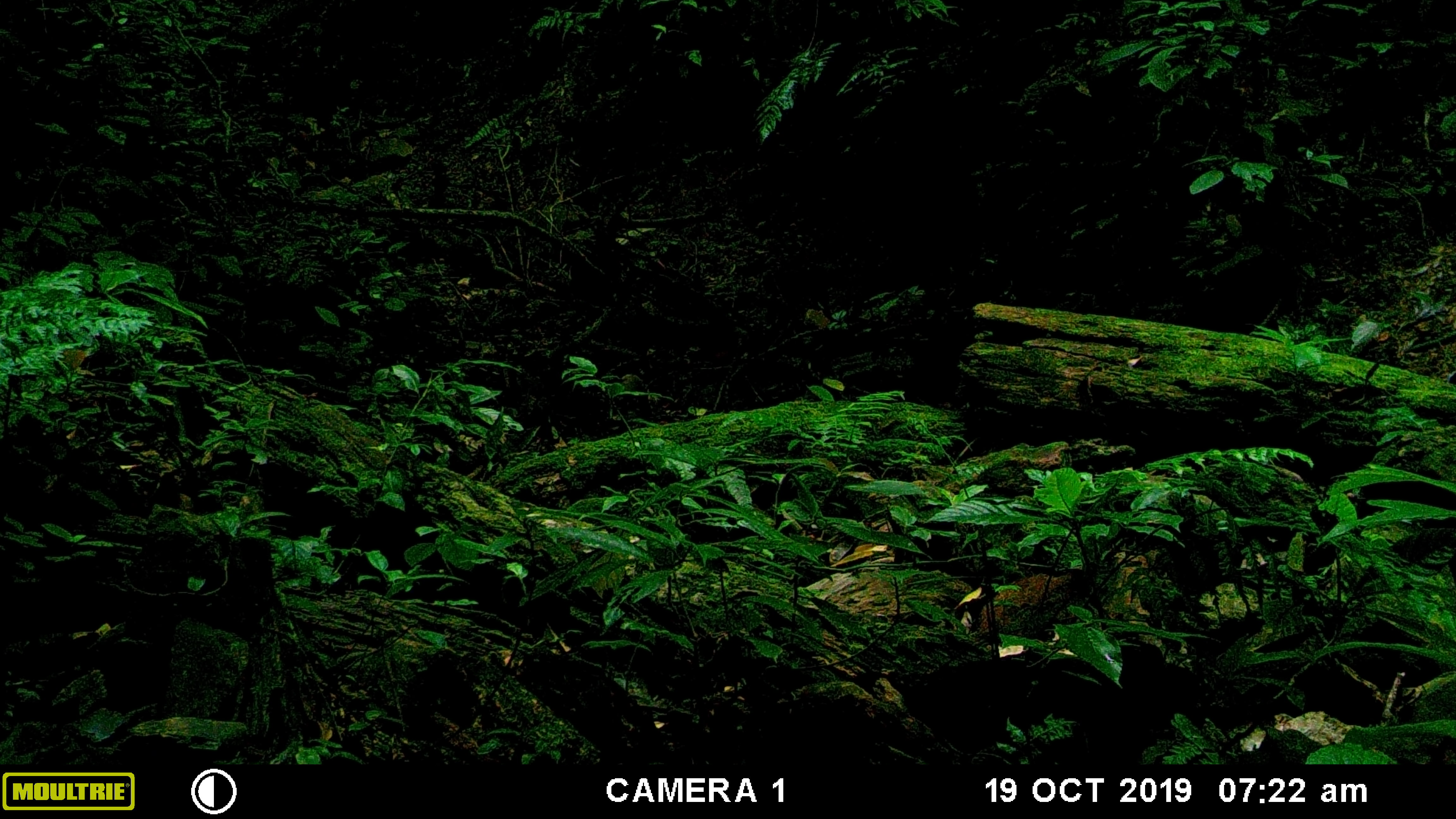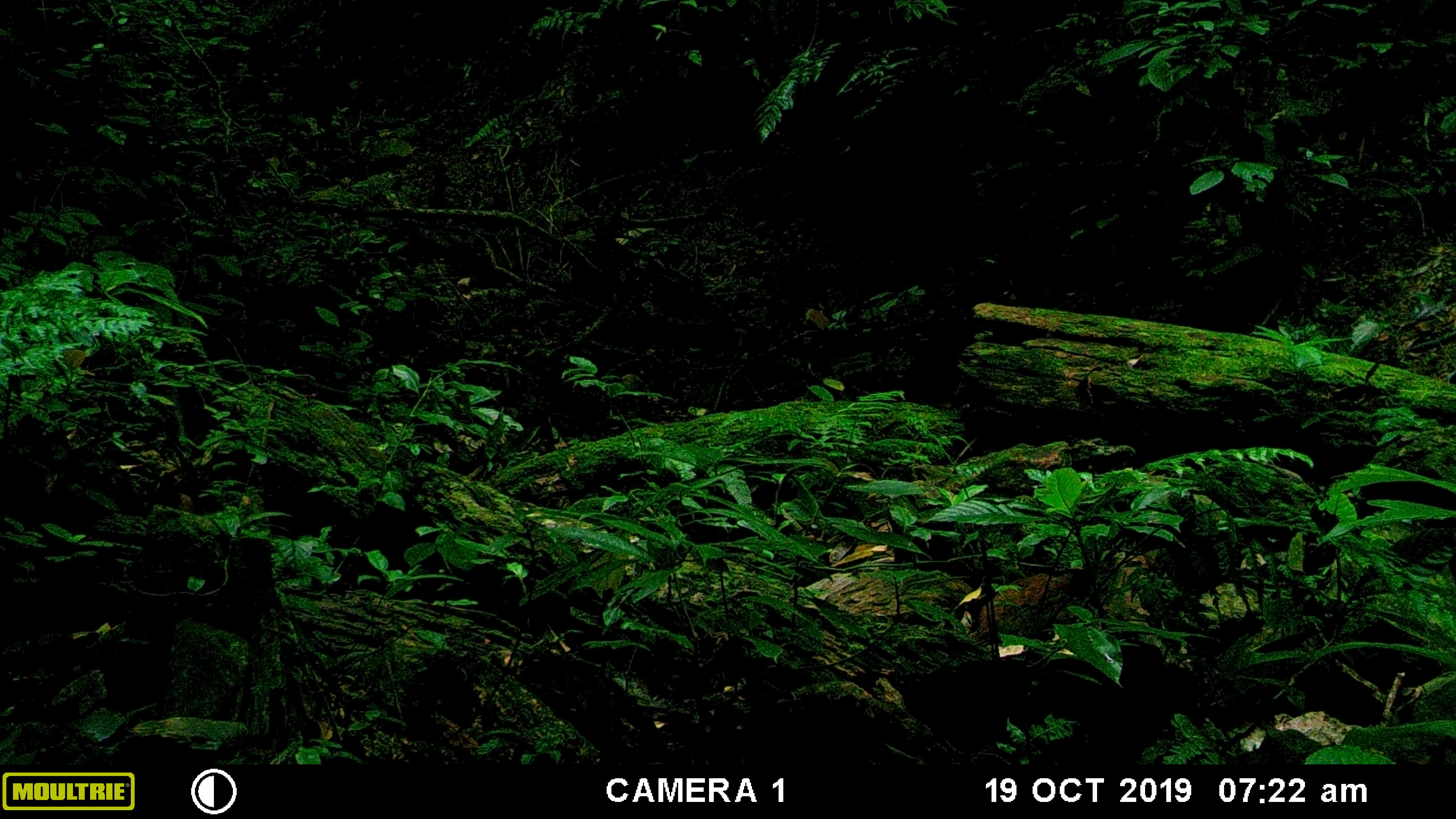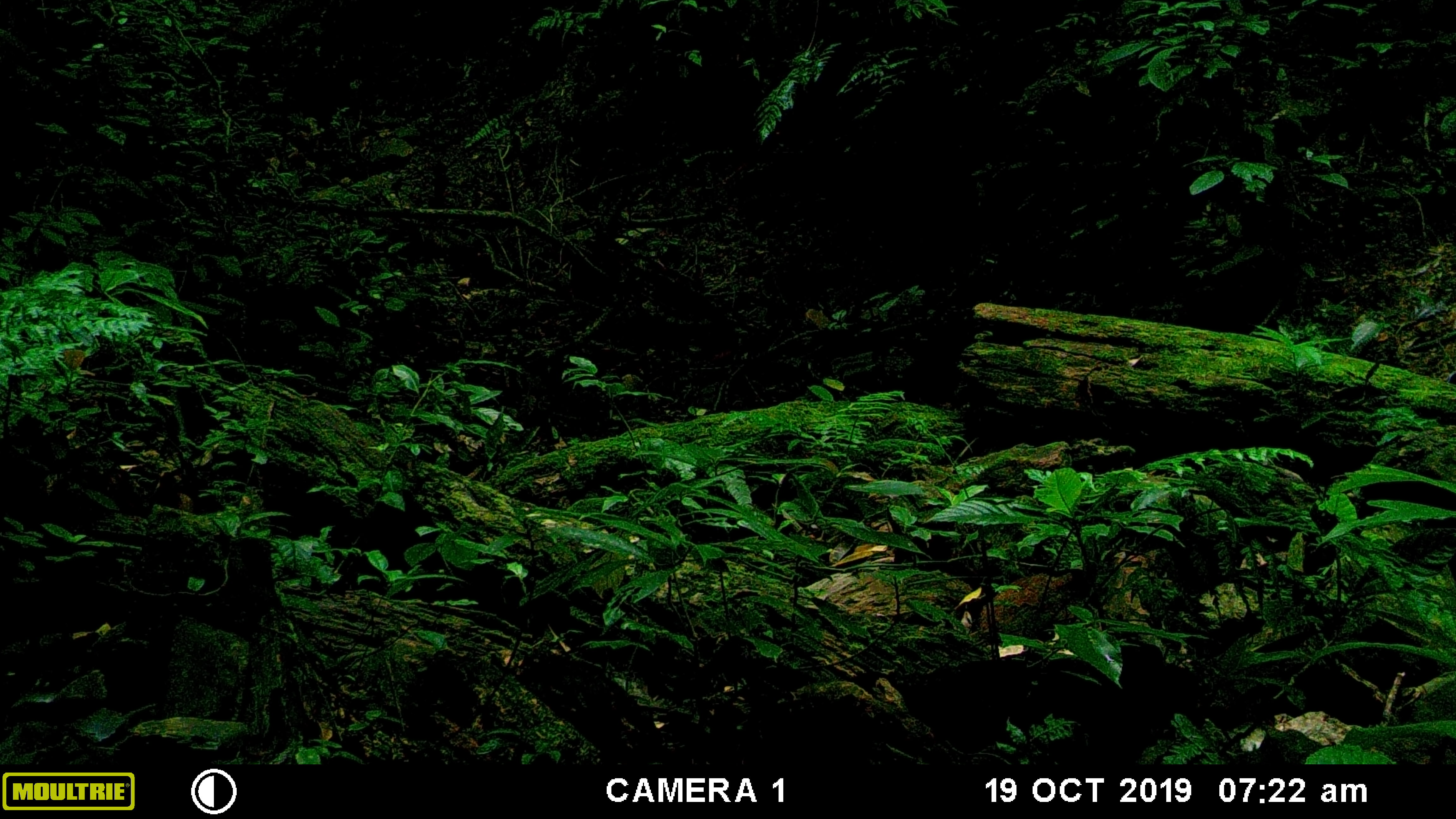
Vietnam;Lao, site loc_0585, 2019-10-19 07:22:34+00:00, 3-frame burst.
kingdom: Animalia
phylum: Chordata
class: Mammalia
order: Artiodactyla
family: Suidae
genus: Sus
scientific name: Sus scrofa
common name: eurasian wild pig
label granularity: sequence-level